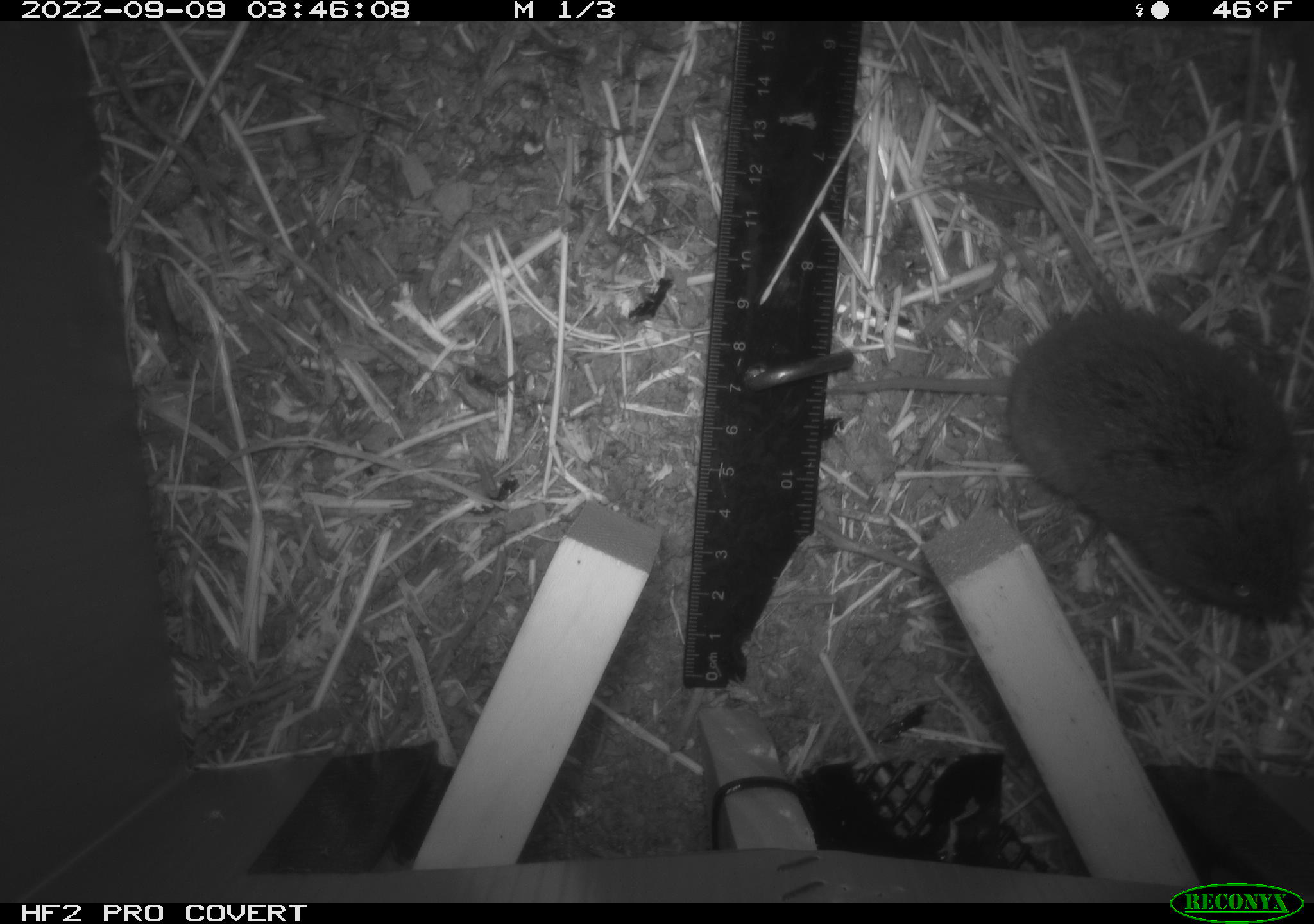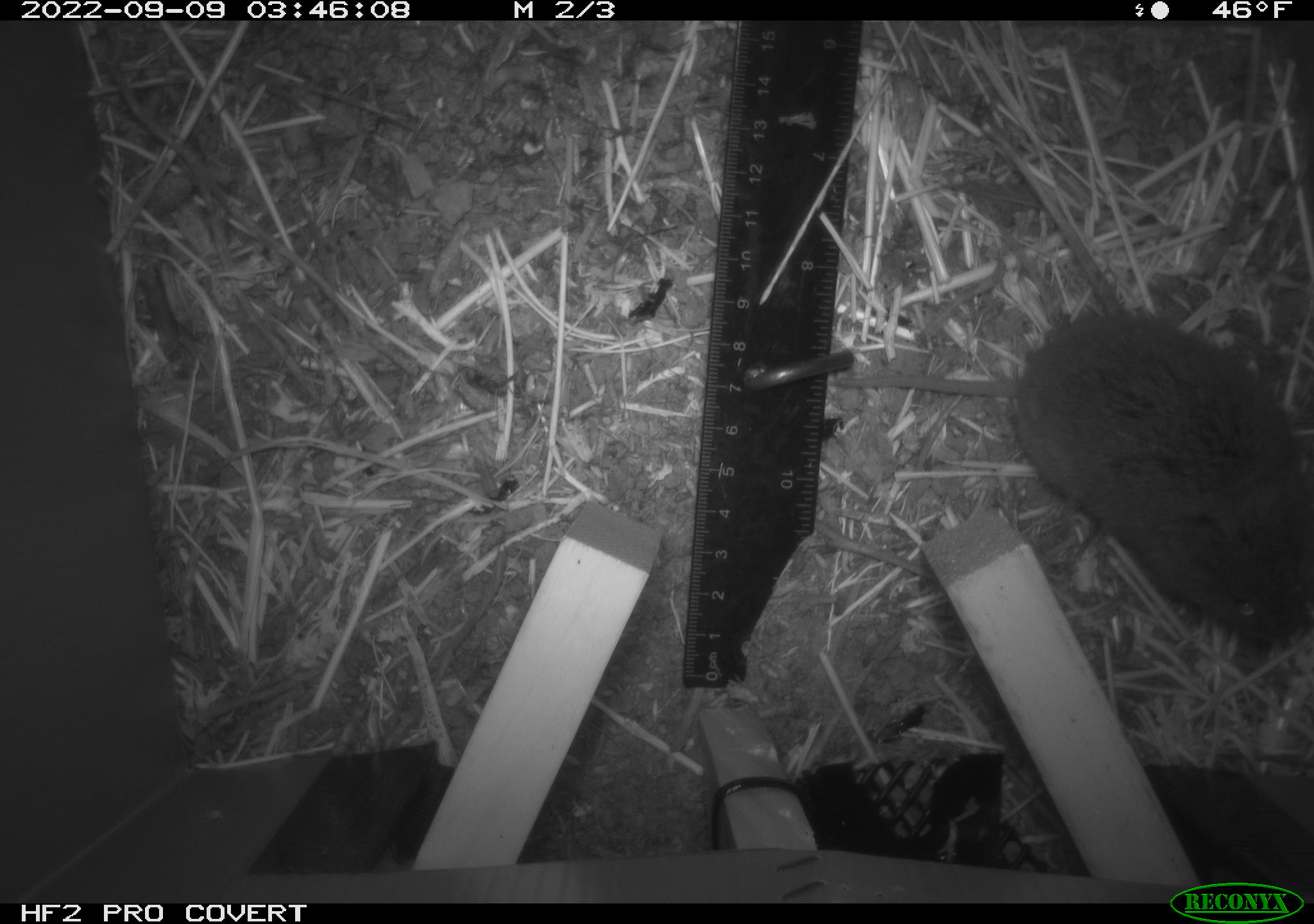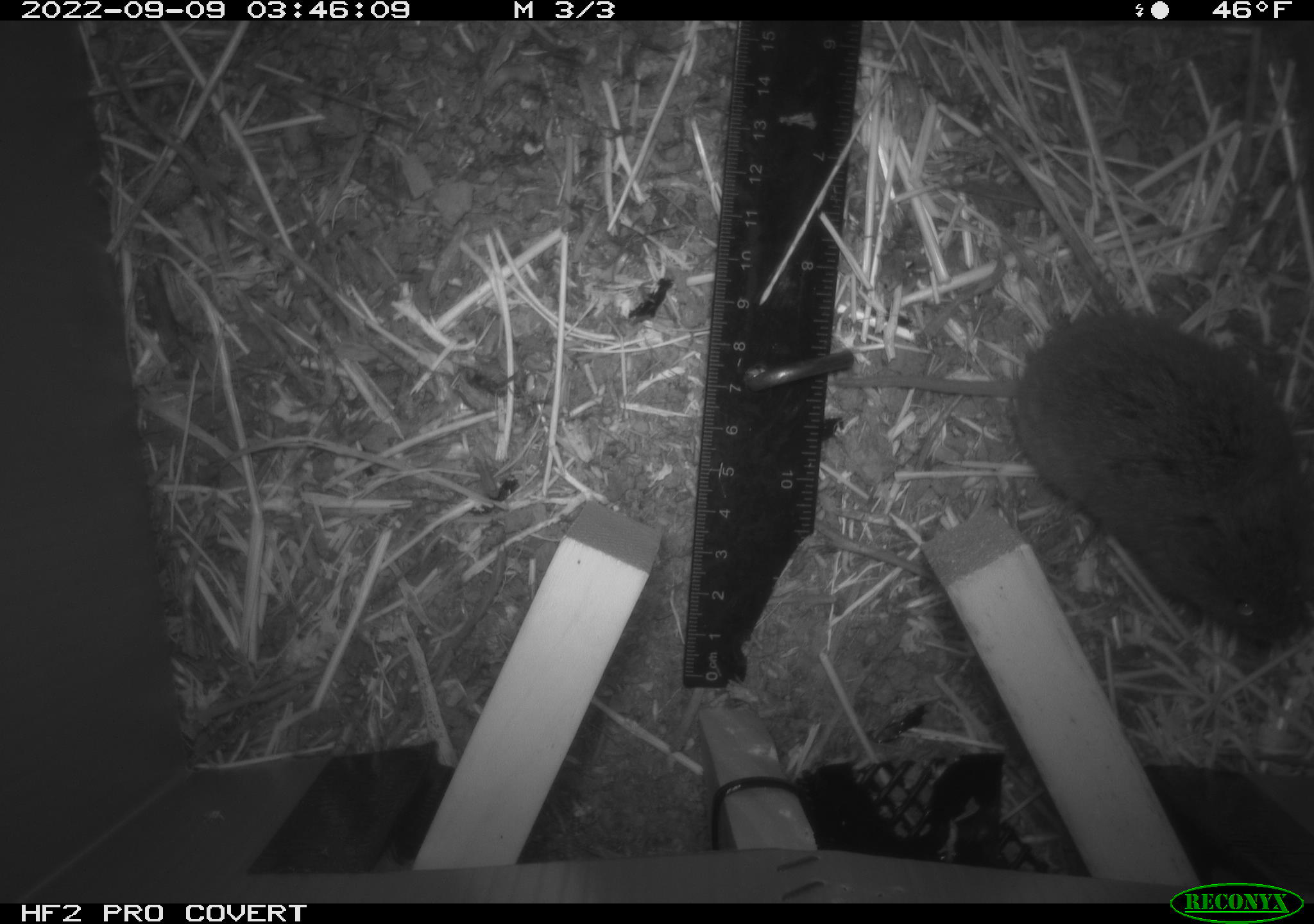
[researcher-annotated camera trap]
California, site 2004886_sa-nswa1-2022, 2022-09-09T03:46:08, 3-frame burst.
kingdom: Animalia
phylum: Chordata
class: Mammalia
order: Rodentia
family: Cricetidae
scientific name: Cricetidae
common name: hamsters, voles, lemmings, and allies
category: cricetidae family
Cricetidae family (hamsters, voles, lemmings, and allies) (Cricetidae).